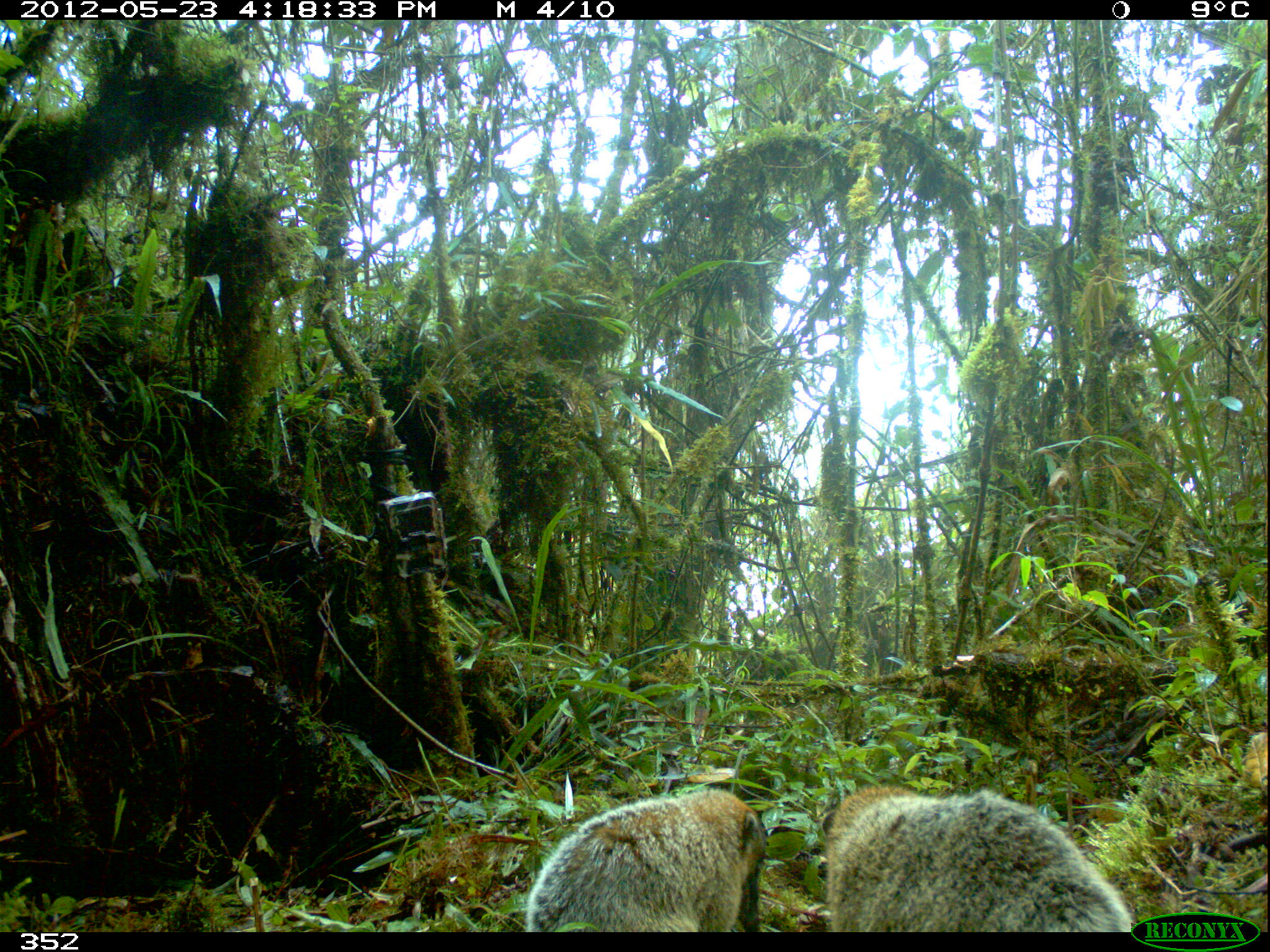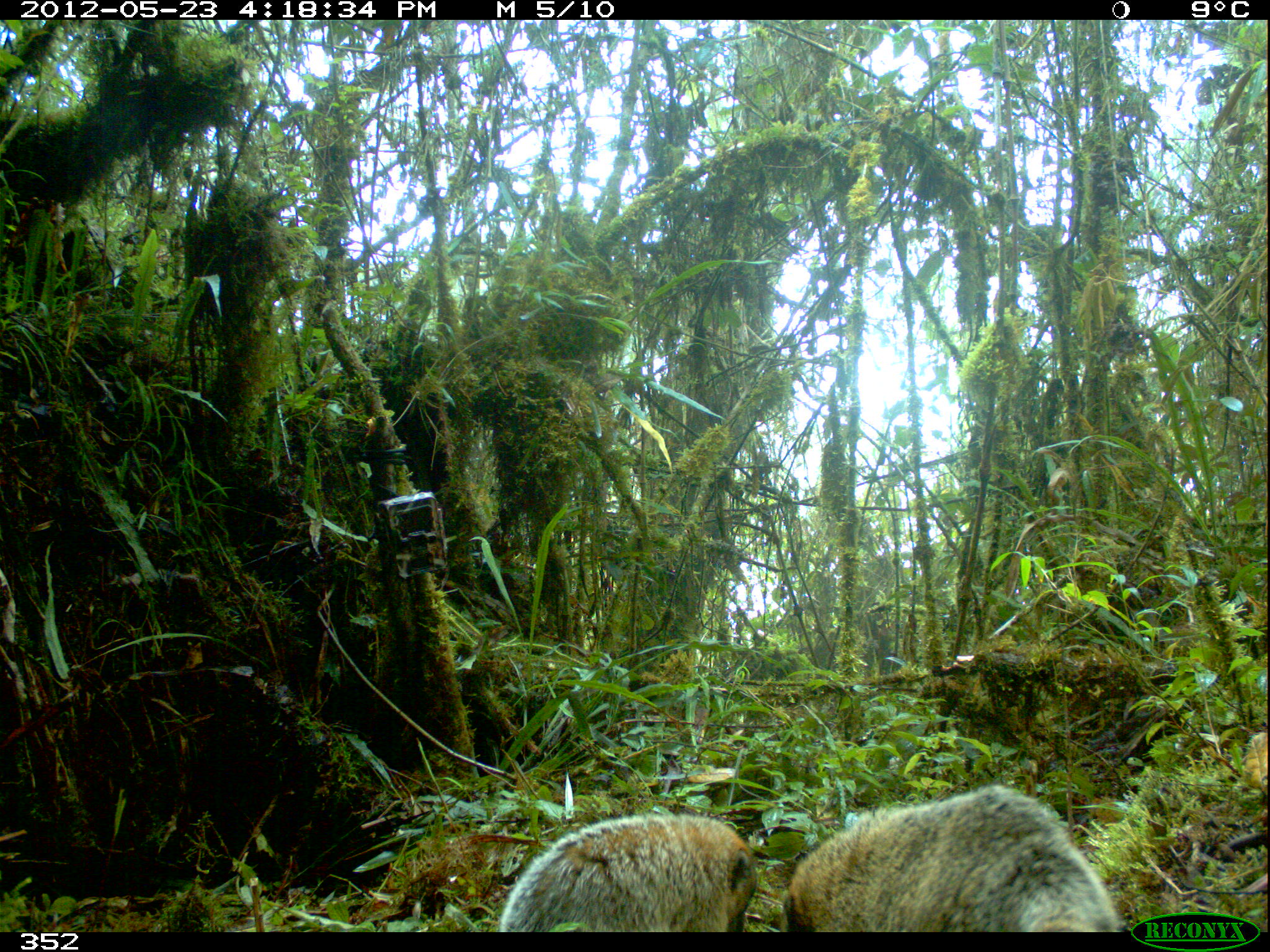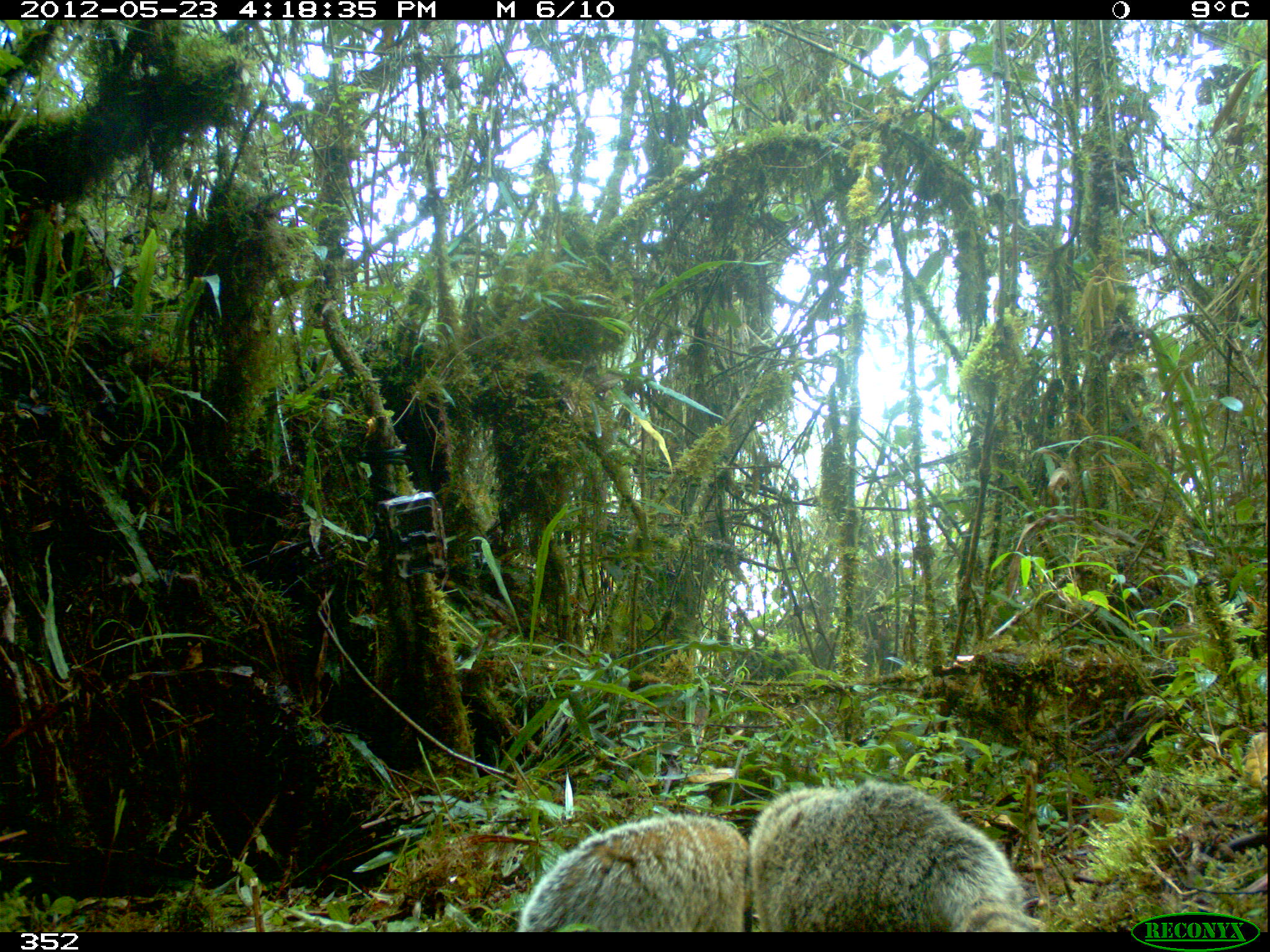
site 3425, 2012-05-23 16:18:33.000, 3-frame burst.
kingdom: Animalia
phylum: Chordata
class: Mammalia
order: Carnivora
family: Procyonidae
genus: Nasua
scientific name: Nasua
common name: coatis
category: unknown coati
Unknown coati (coatis) (Nasua).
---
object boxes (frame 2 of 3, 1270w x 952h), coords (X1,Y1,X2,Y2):
unknown coati: (780,786,1120,932); (499,809,759,932)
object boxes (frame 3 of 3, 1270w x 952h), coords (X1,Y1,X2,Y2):
unknown coati: (749,777,1047,931); (517,813,748,932)